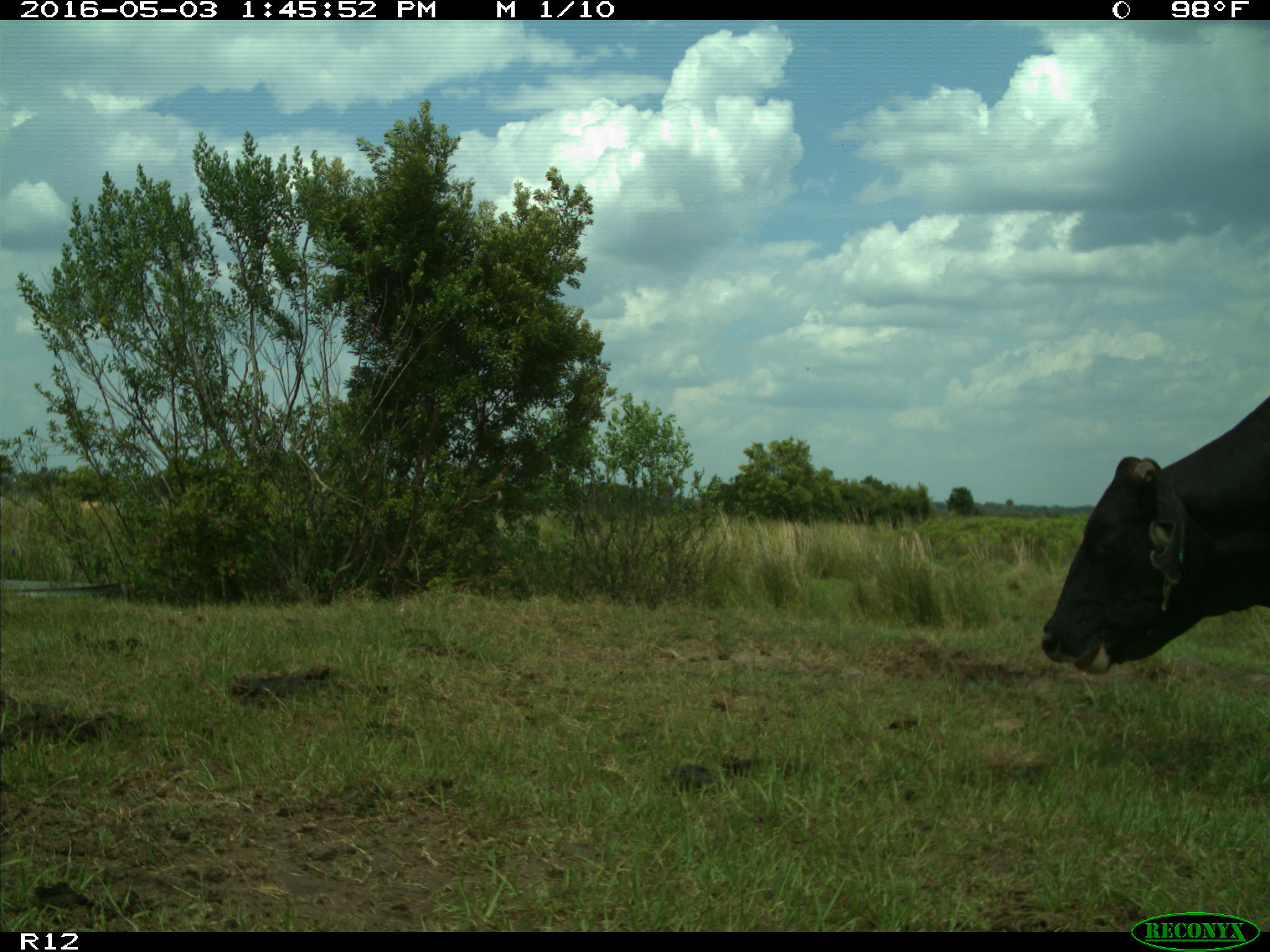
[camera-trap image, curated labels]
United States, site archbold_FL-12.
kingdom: Animalia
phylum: Chordata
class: Mammalia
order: Artiodactyla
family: Bovidae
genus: Bos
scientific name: Bos taurus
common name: domestic cow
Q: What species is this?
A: Bos taurus (domestic cow).